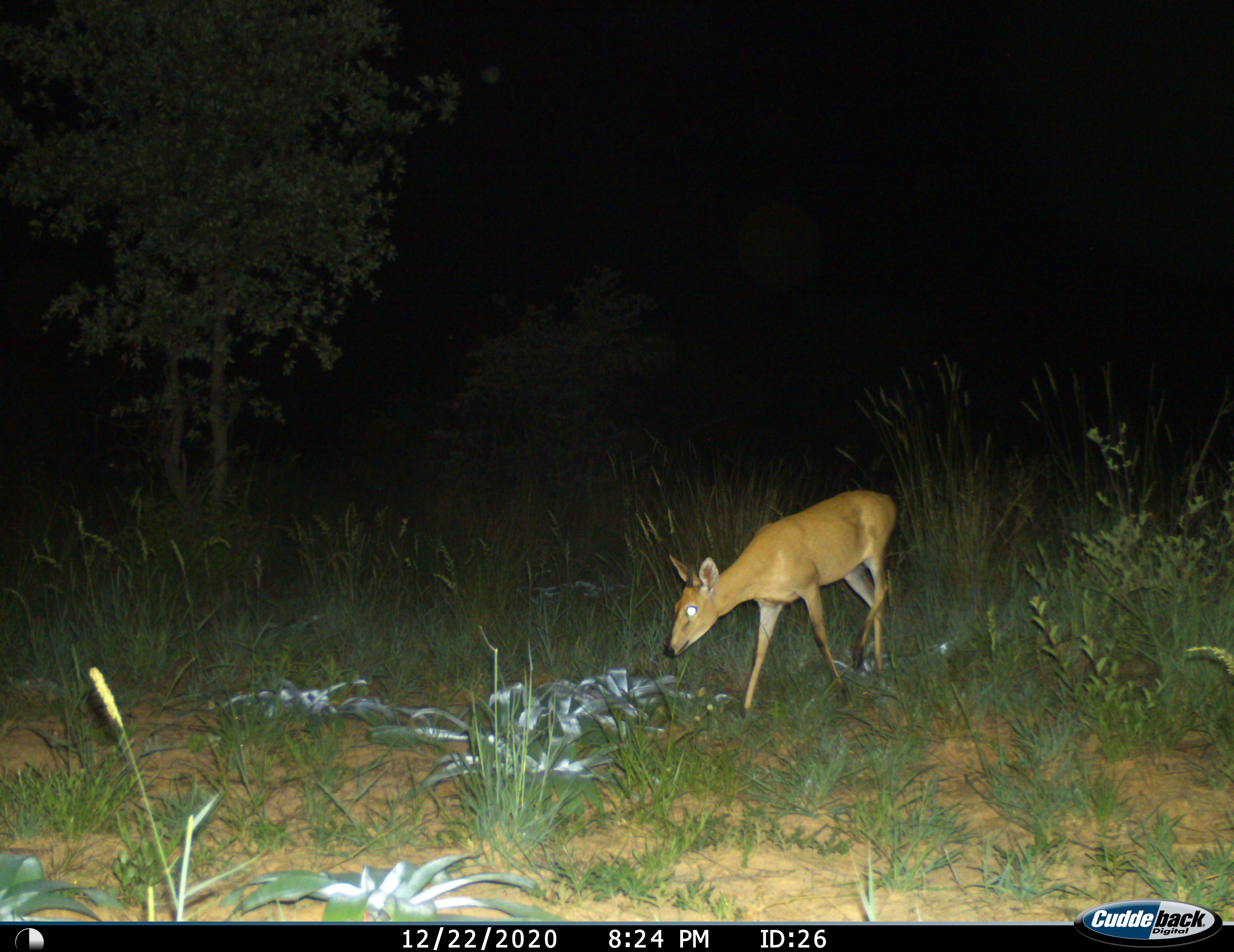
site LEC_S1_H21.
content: unidentified animal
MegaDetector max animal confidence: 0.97